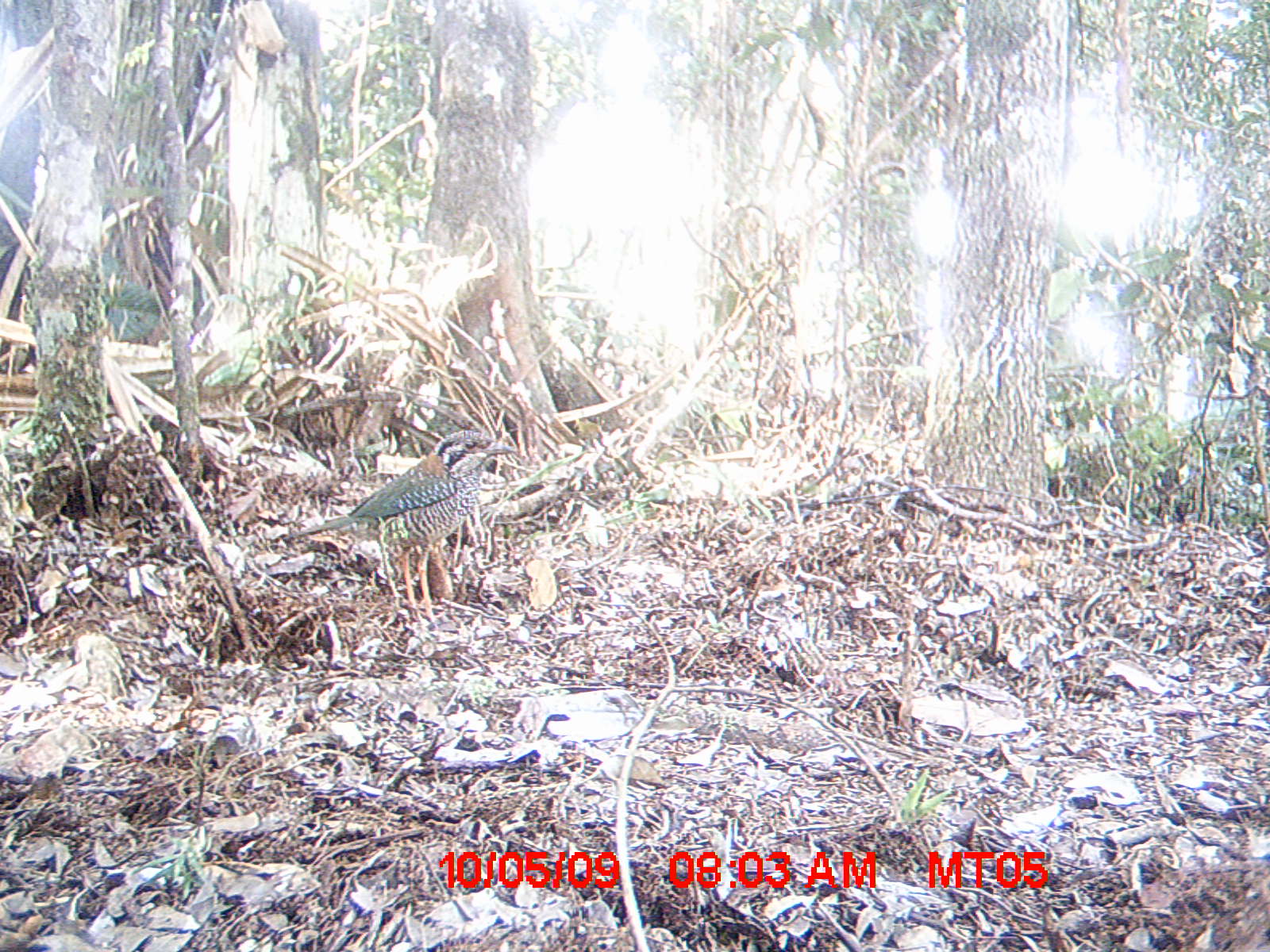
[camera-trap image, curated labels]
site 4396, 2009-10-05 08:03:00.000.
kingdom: Animalia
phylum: Chordata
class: Aves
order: Coraciiformes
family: Brachypteraciidae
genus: Brachypteracias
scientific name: Brachypteracias squamiger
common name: scaly ground-roller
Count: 1.